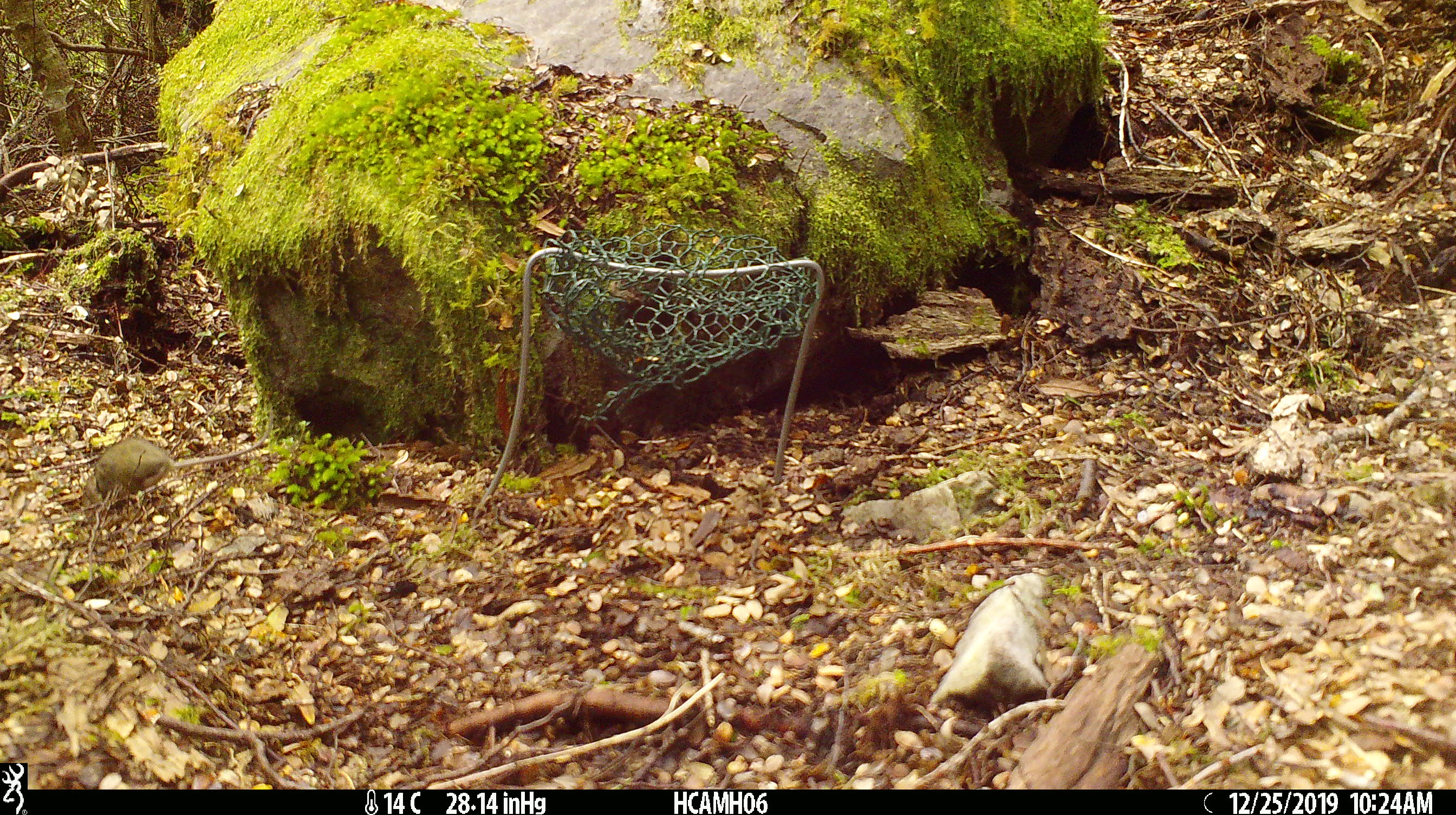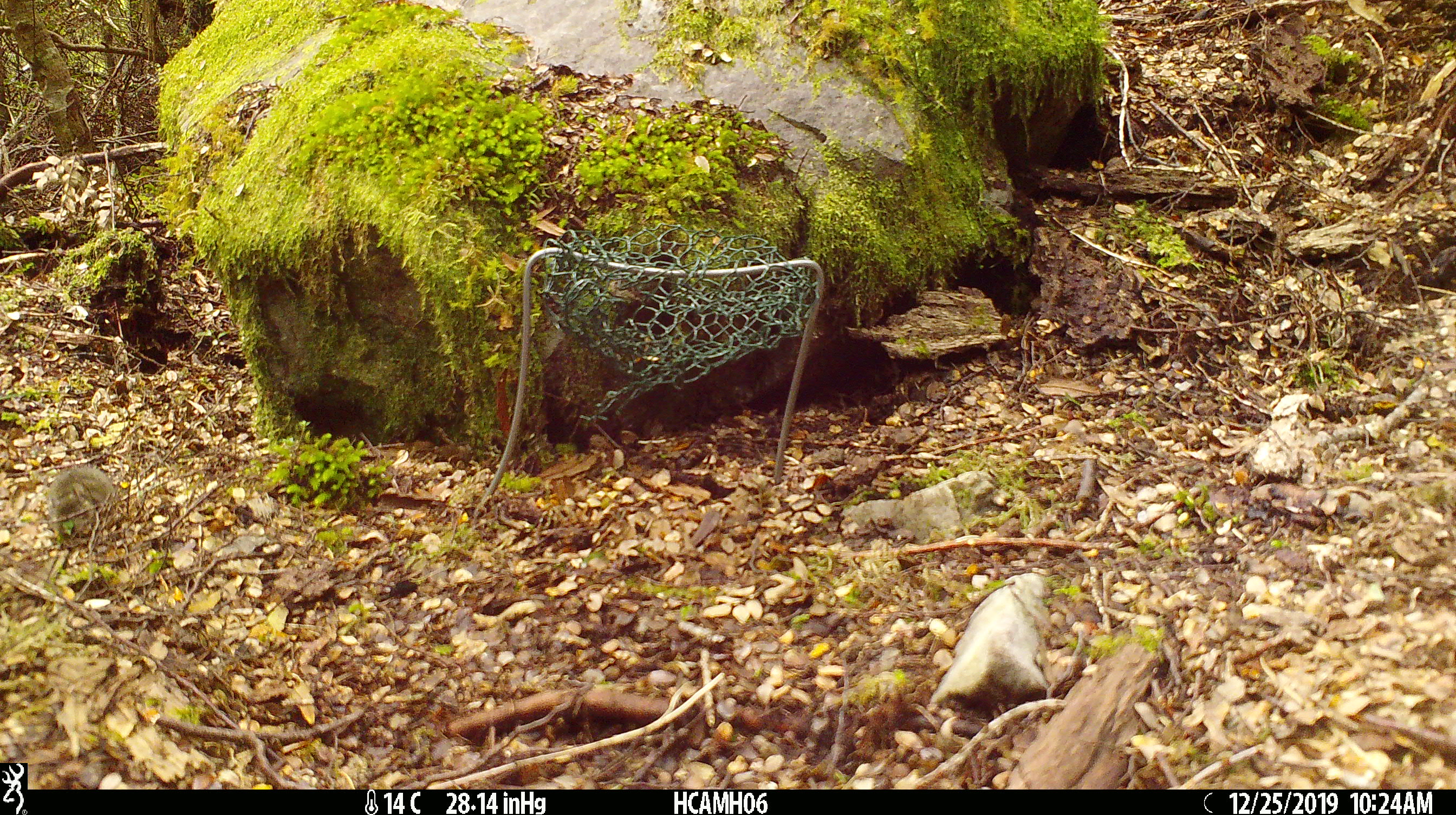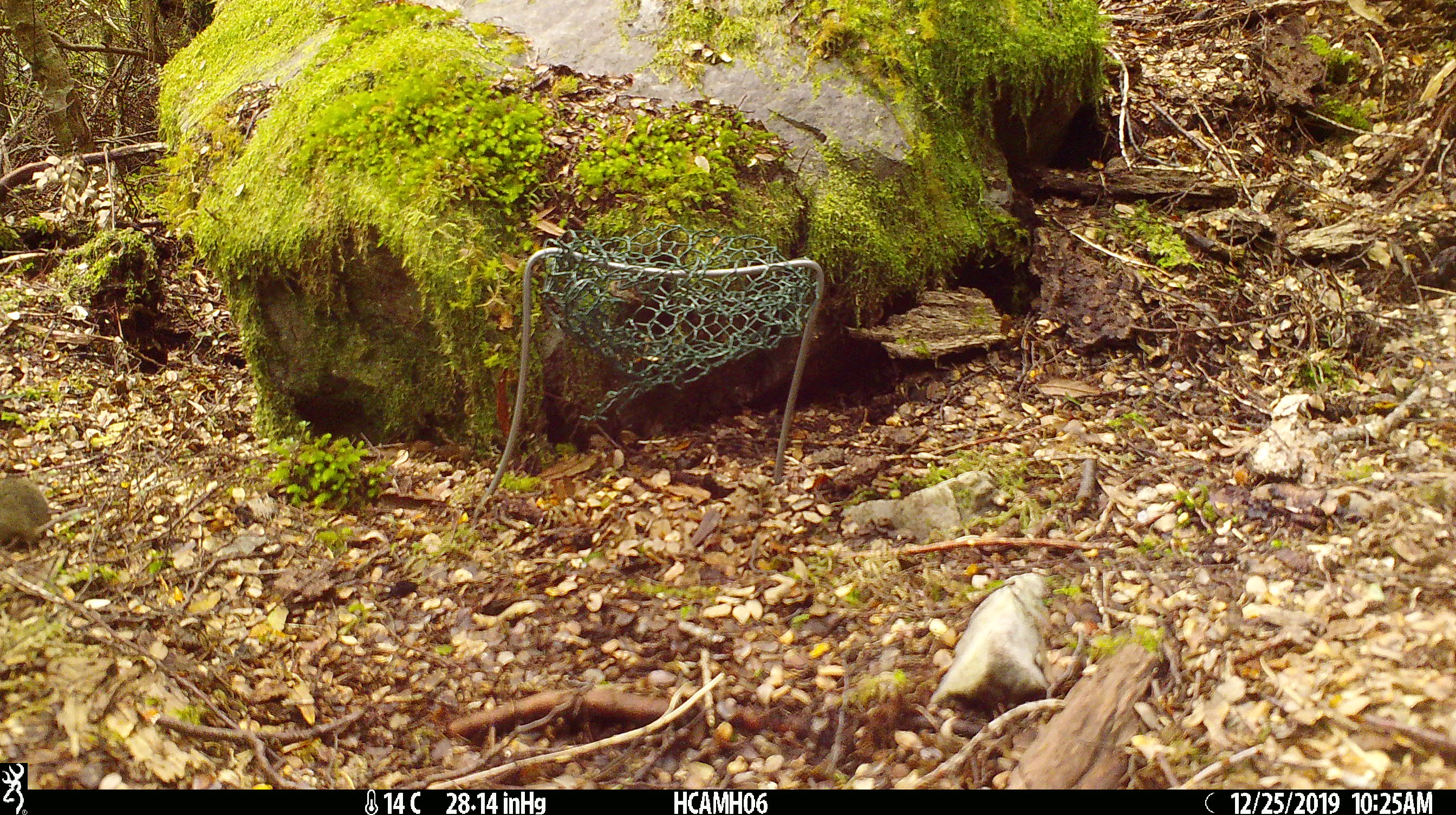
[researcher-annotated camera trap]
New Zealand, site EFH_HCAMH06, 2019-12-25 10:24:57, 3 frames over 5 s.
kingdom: Animalia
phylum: Chordata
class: Mammalia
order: Rodentia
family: Muridae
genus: Mus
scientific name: Mus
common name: mouse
Mouse (Mus).